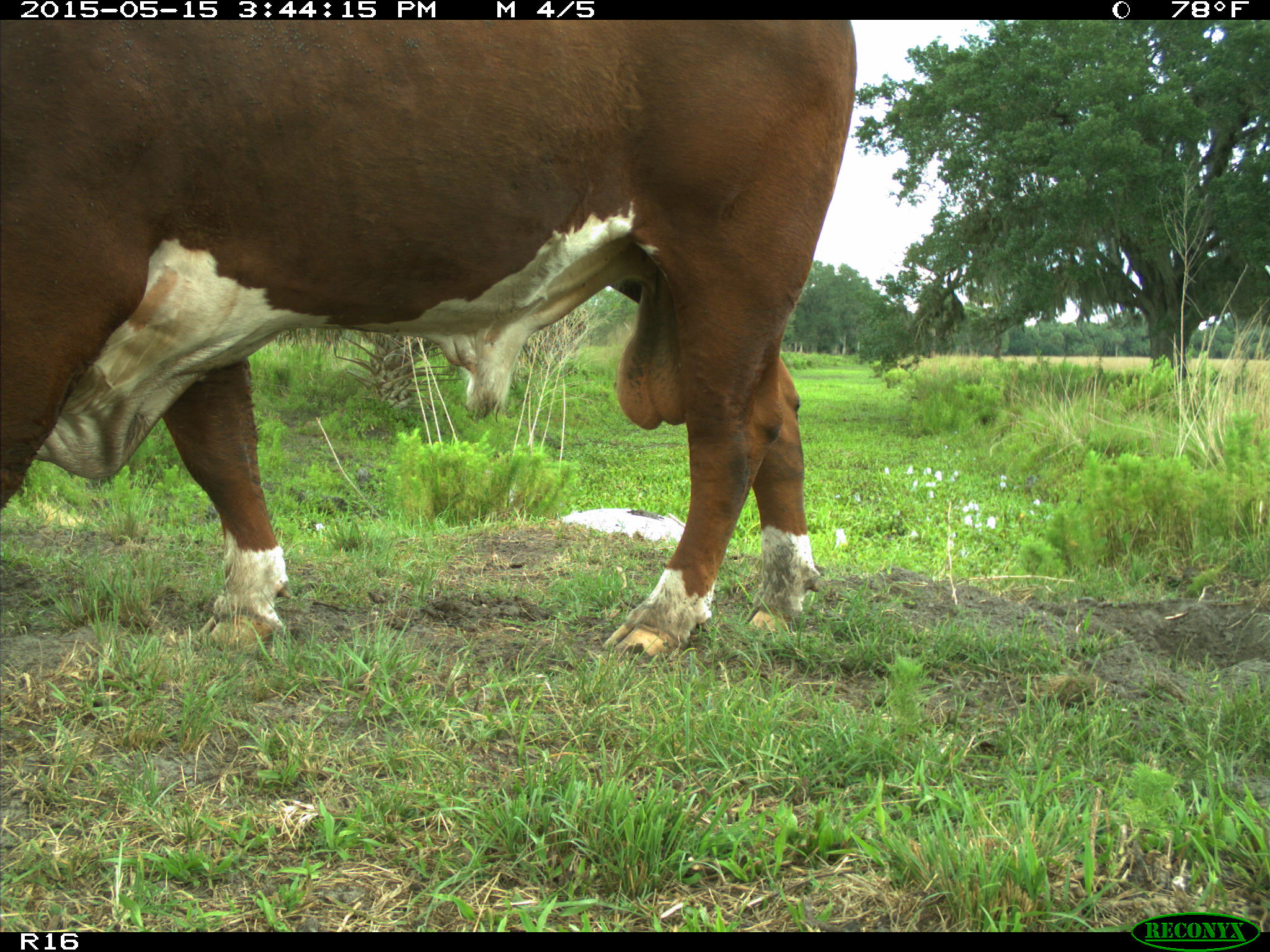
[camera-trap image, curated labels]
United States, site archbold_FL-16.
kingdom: Animalia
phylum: Chordata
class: Mammalia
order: Artiodactyla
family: Bovidae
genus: Bos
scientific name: Bos taurus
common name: domestic cow